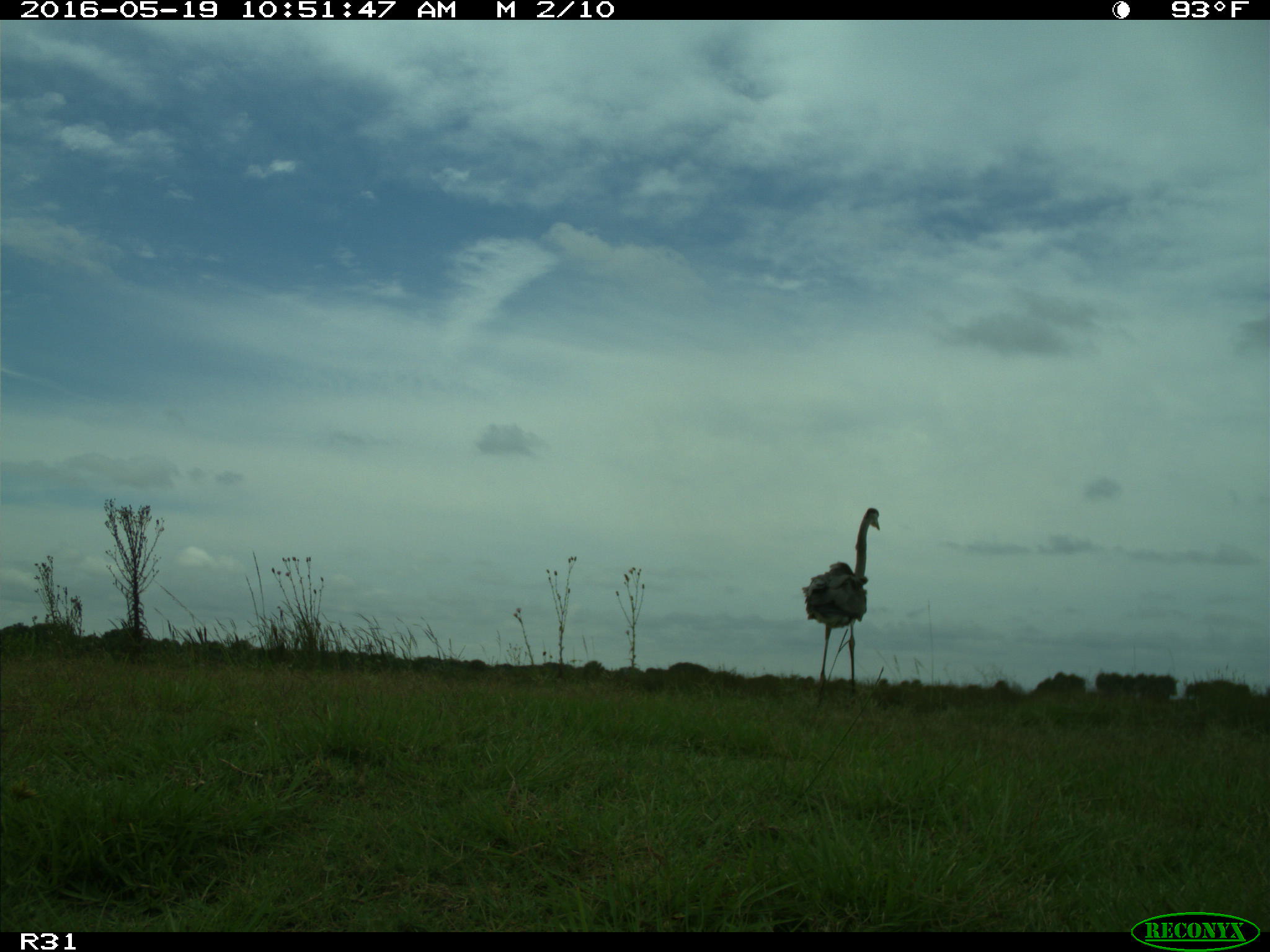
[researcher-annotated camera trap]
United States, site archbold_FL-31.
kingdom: Animalia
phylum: Chordata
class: Aves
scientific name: Aves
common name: birds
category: unidentified bird